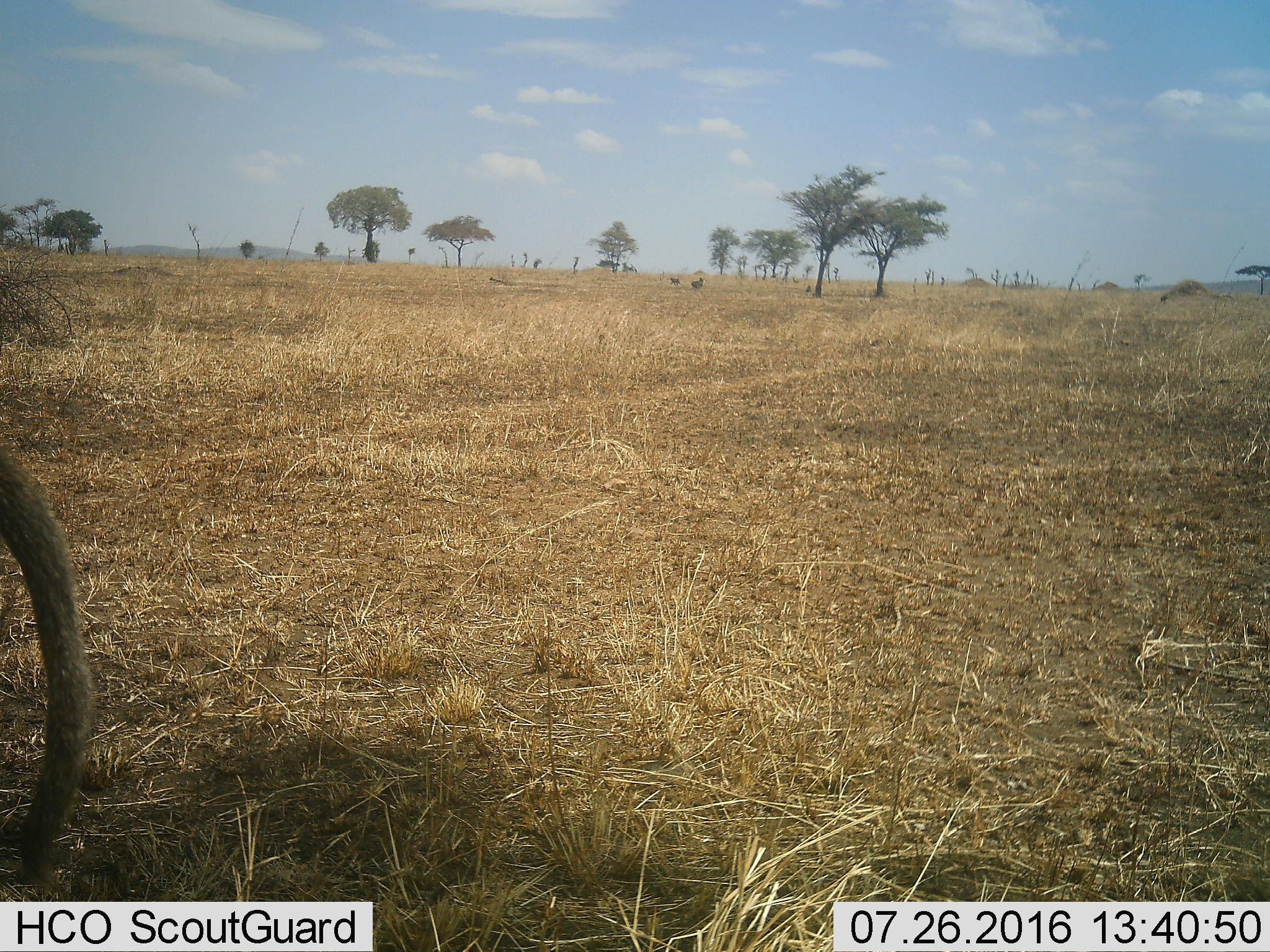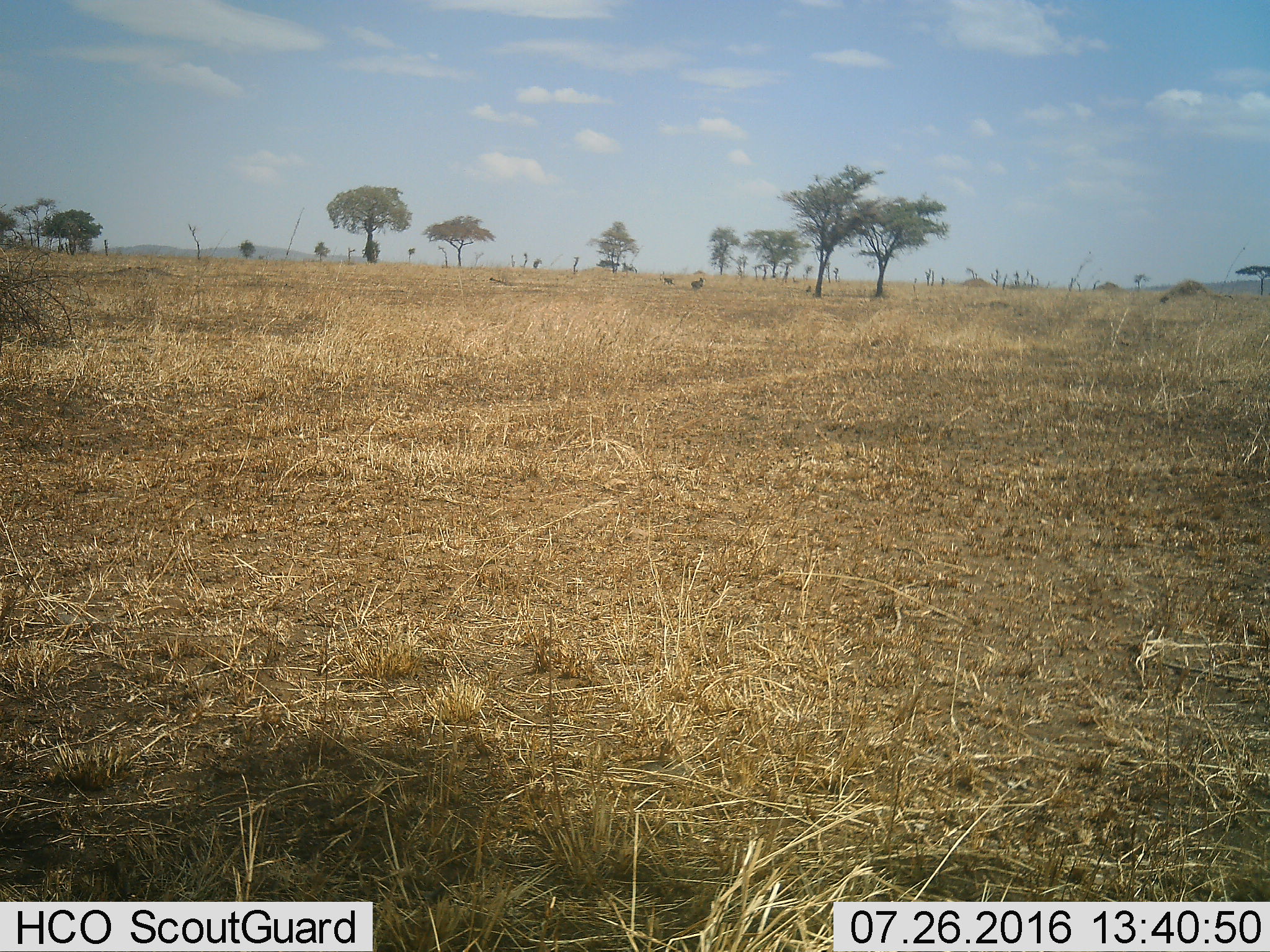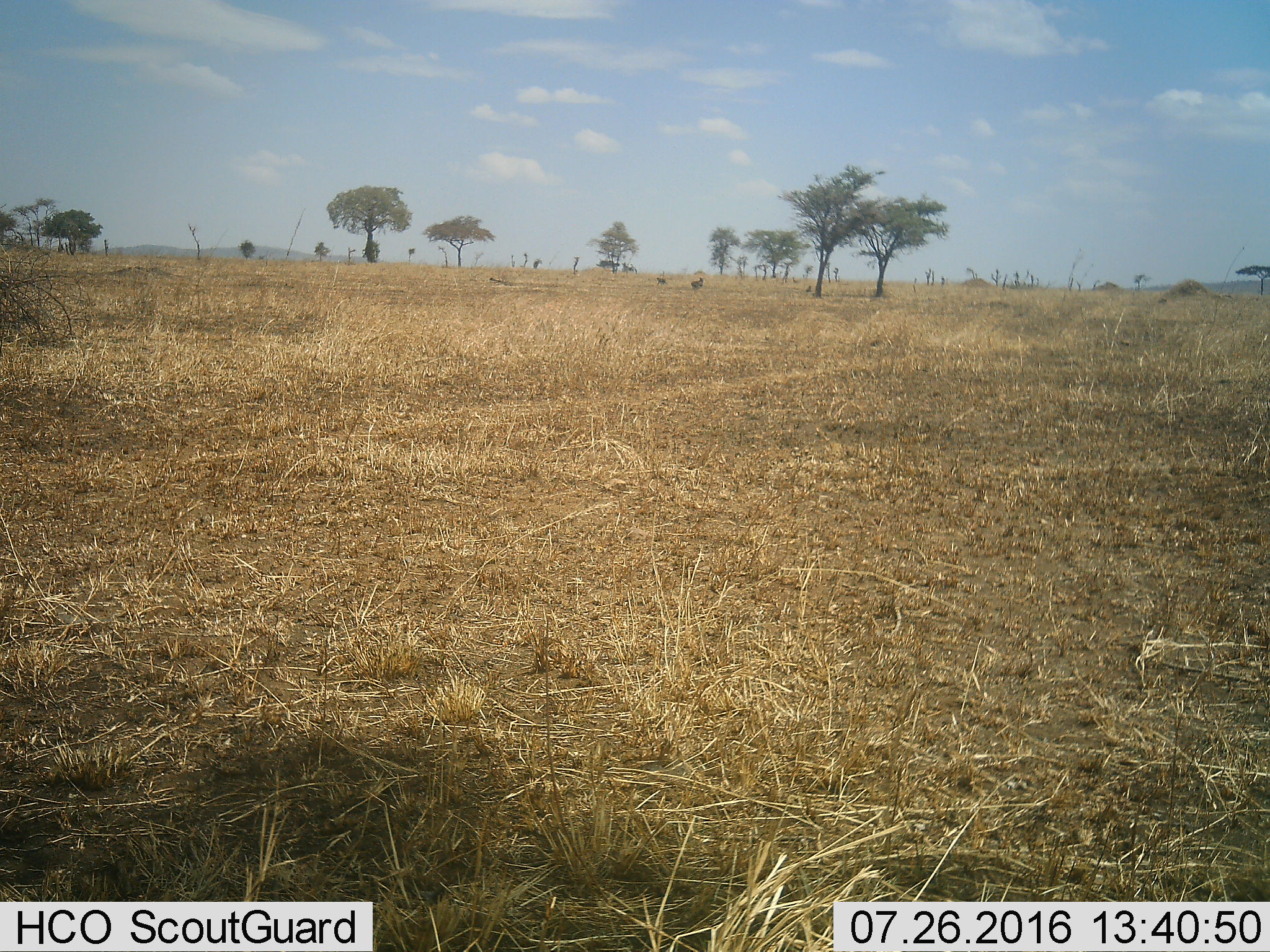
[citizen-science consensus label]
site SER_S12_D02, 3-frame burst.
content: unidentified animal